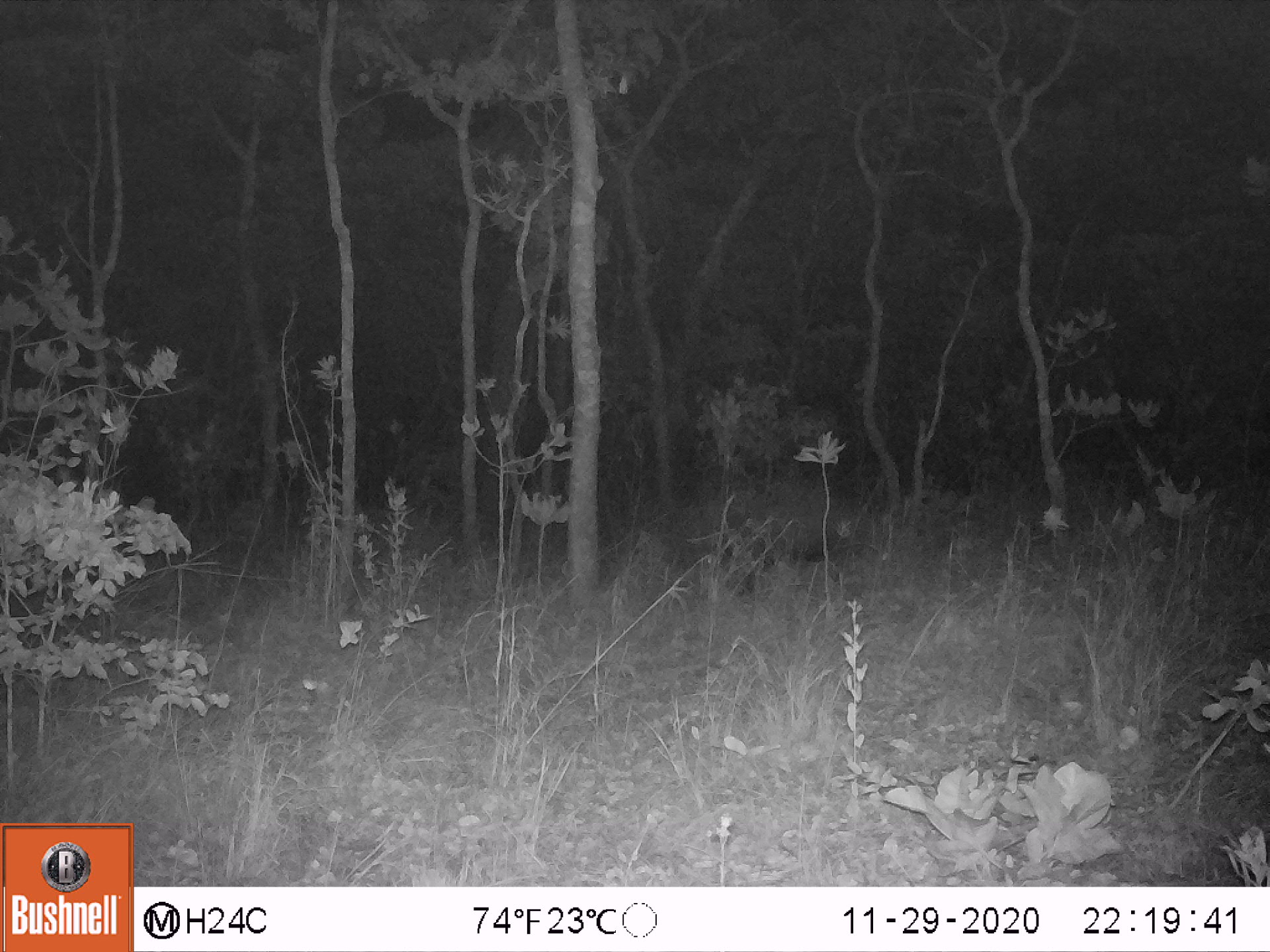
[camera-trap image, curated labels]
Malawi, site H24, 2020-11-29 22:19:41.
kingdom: Animalia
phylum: Chordata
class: Mammalia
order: Artiodactyla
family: Suidae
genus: Potamochoerus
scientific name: Potamochoerus larvatus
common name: bushpig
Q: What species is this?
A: Bushpig (Potamochoerus larvatus).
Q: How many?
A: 1.